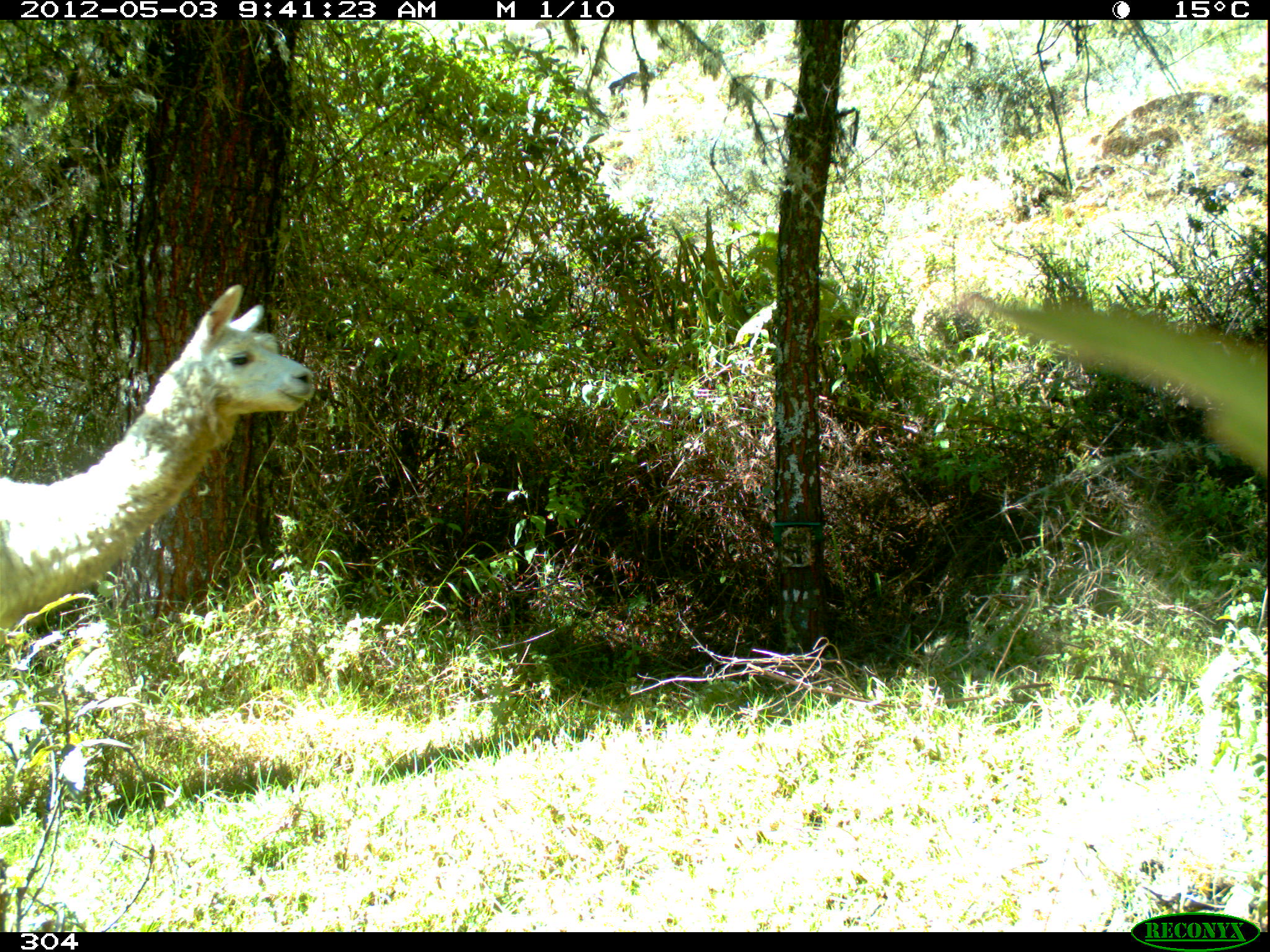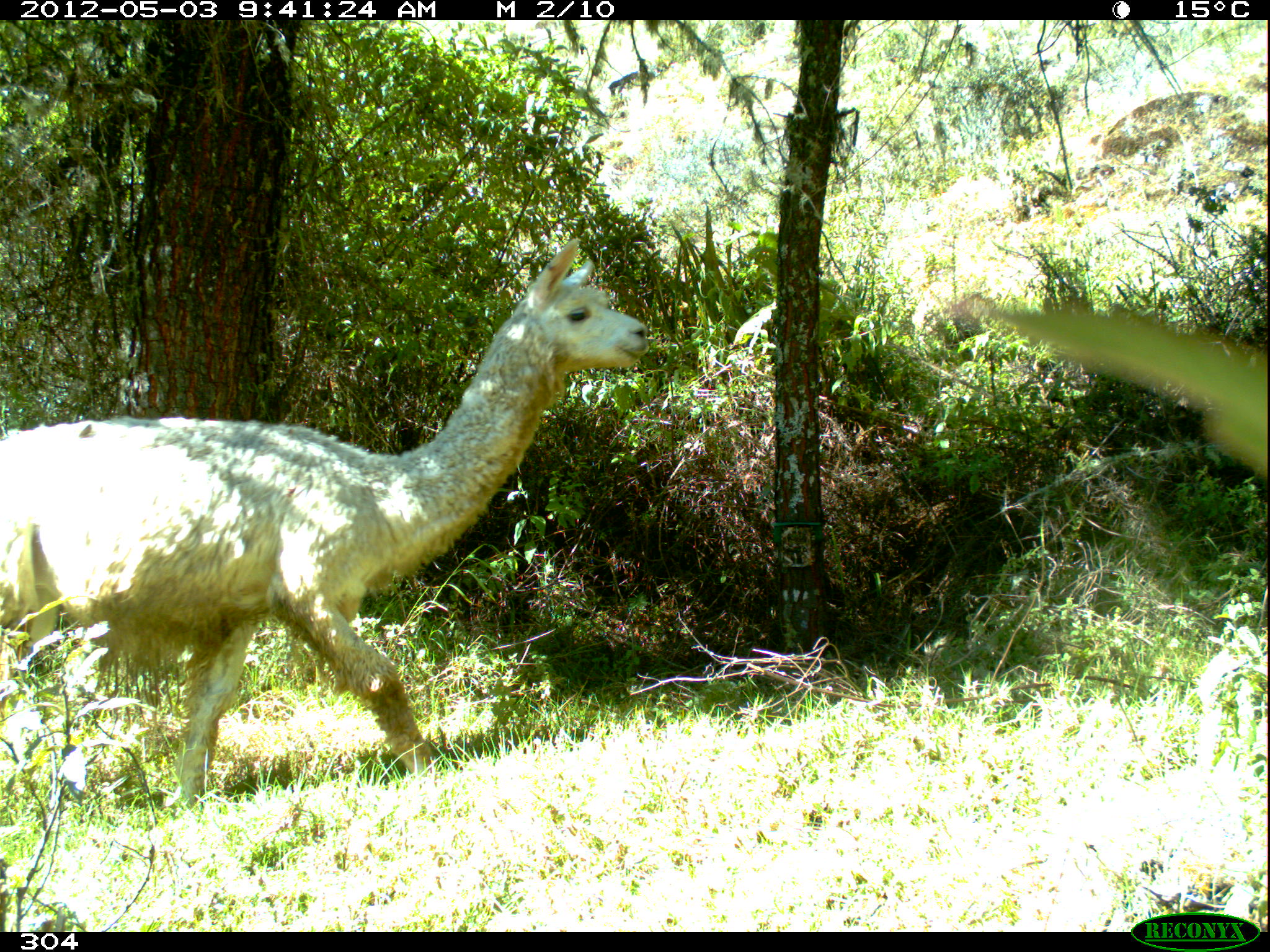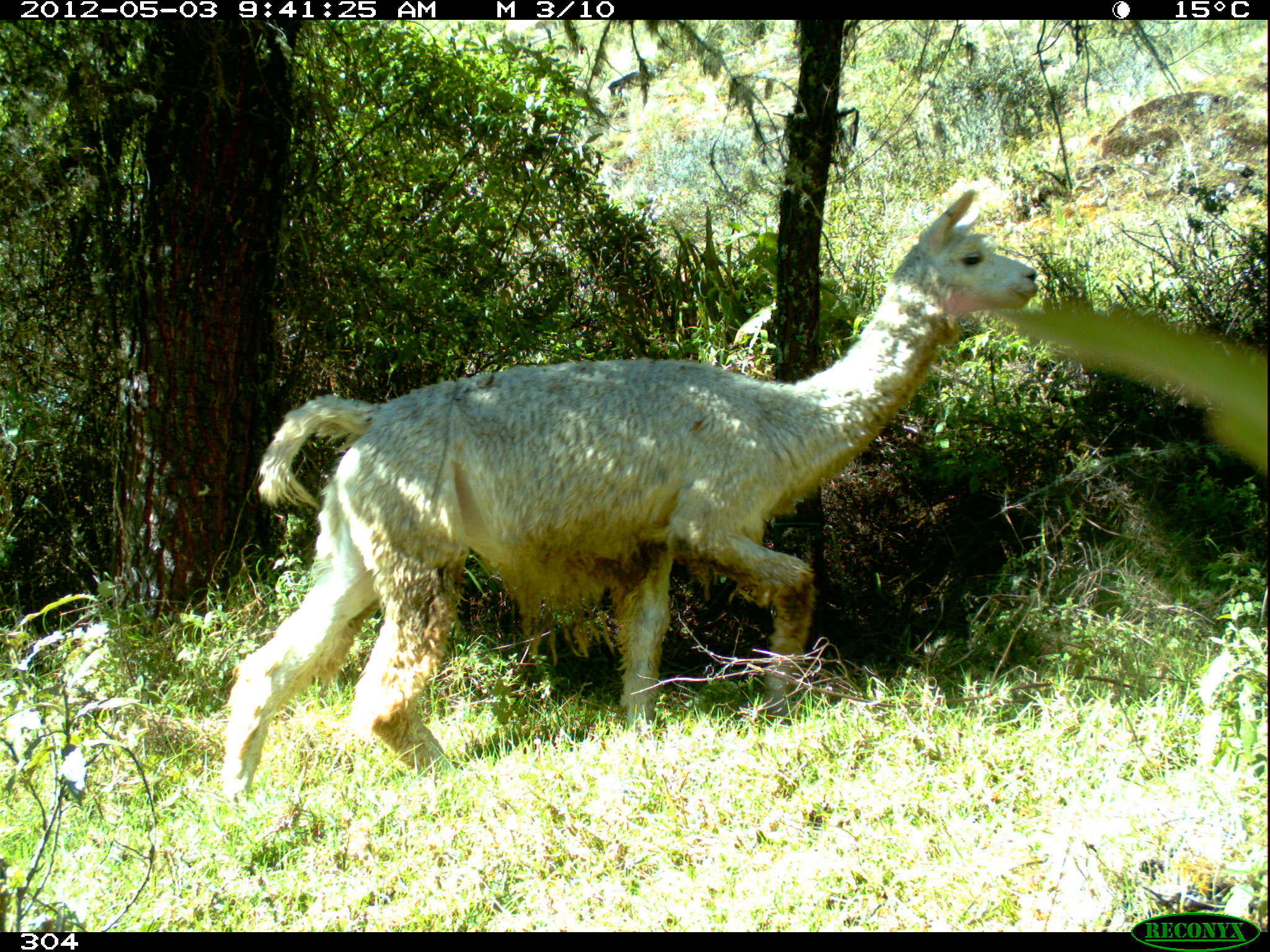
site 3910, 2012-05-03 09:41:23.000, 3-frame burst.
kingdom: Animalia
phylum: Chordata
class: Mammalia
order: Artiodactyla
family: Camelidae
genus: Vicugna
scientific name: Vicugna pacos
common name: alpaca